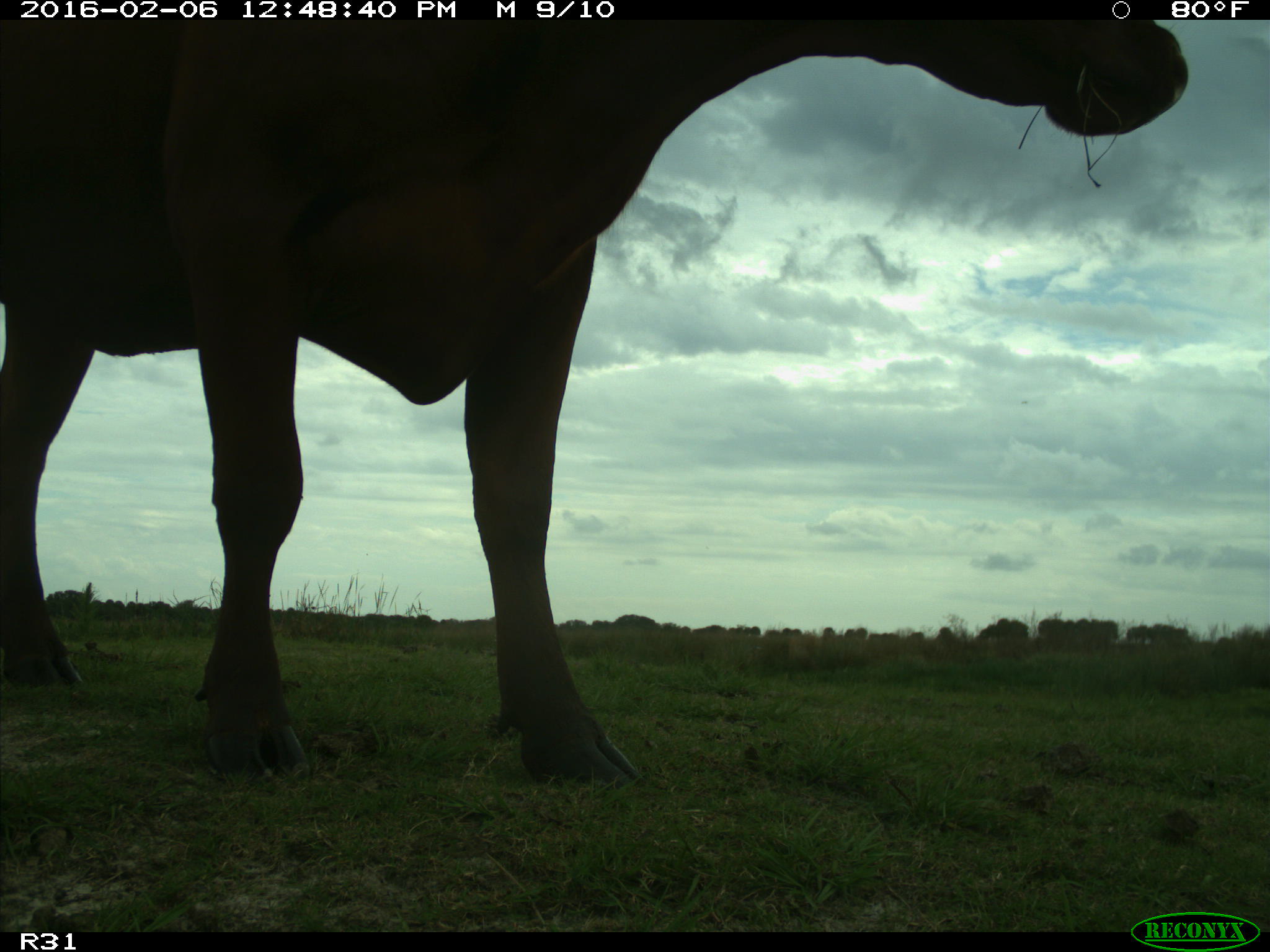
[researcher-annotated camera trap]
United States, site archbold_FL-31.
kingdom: Animalia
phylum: Chordata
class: Mammalia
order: Artiodactyla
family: Bovidae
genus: Bos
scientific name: Bos taurus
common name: domestic cow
Bos taurus (domestic cow).